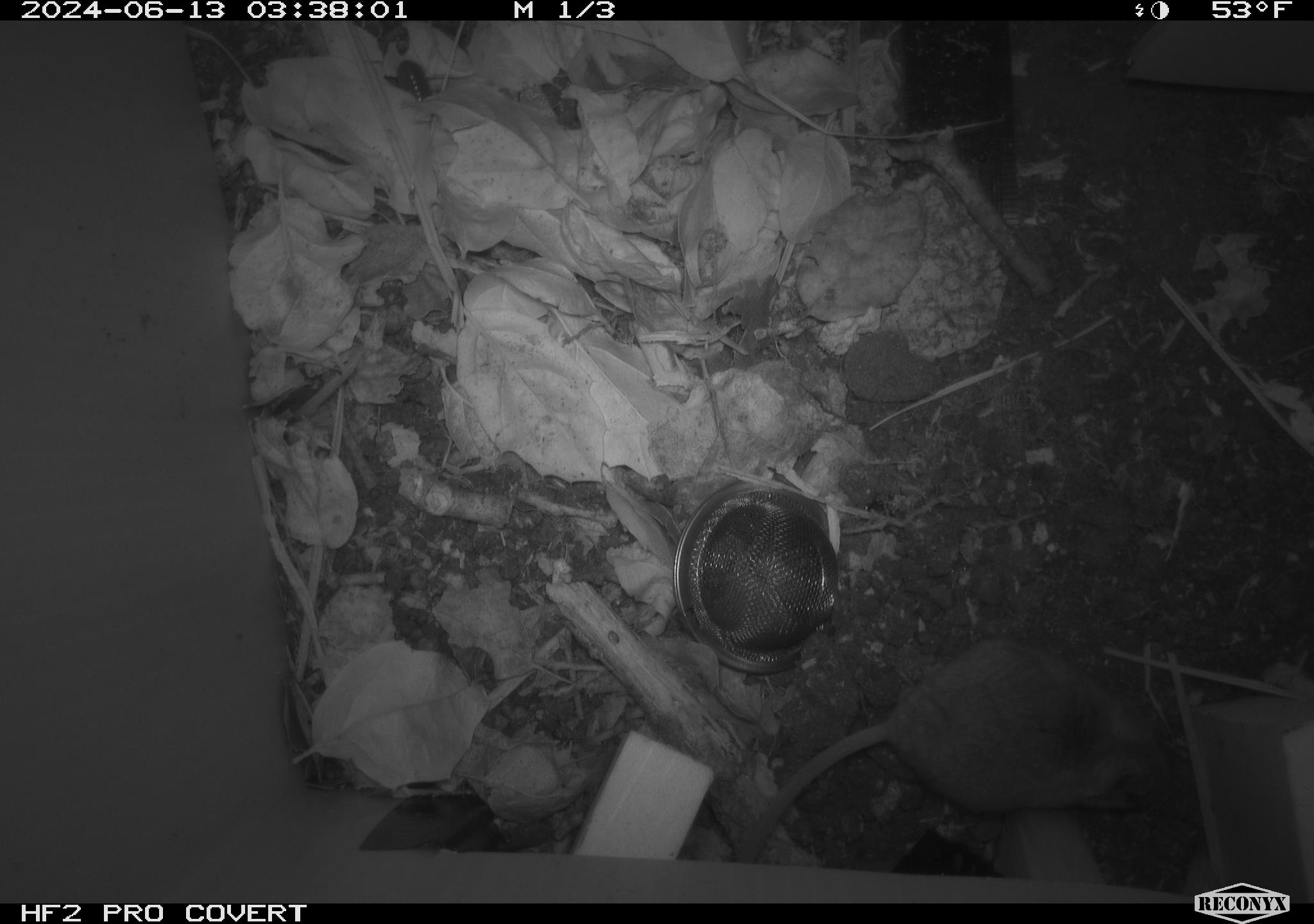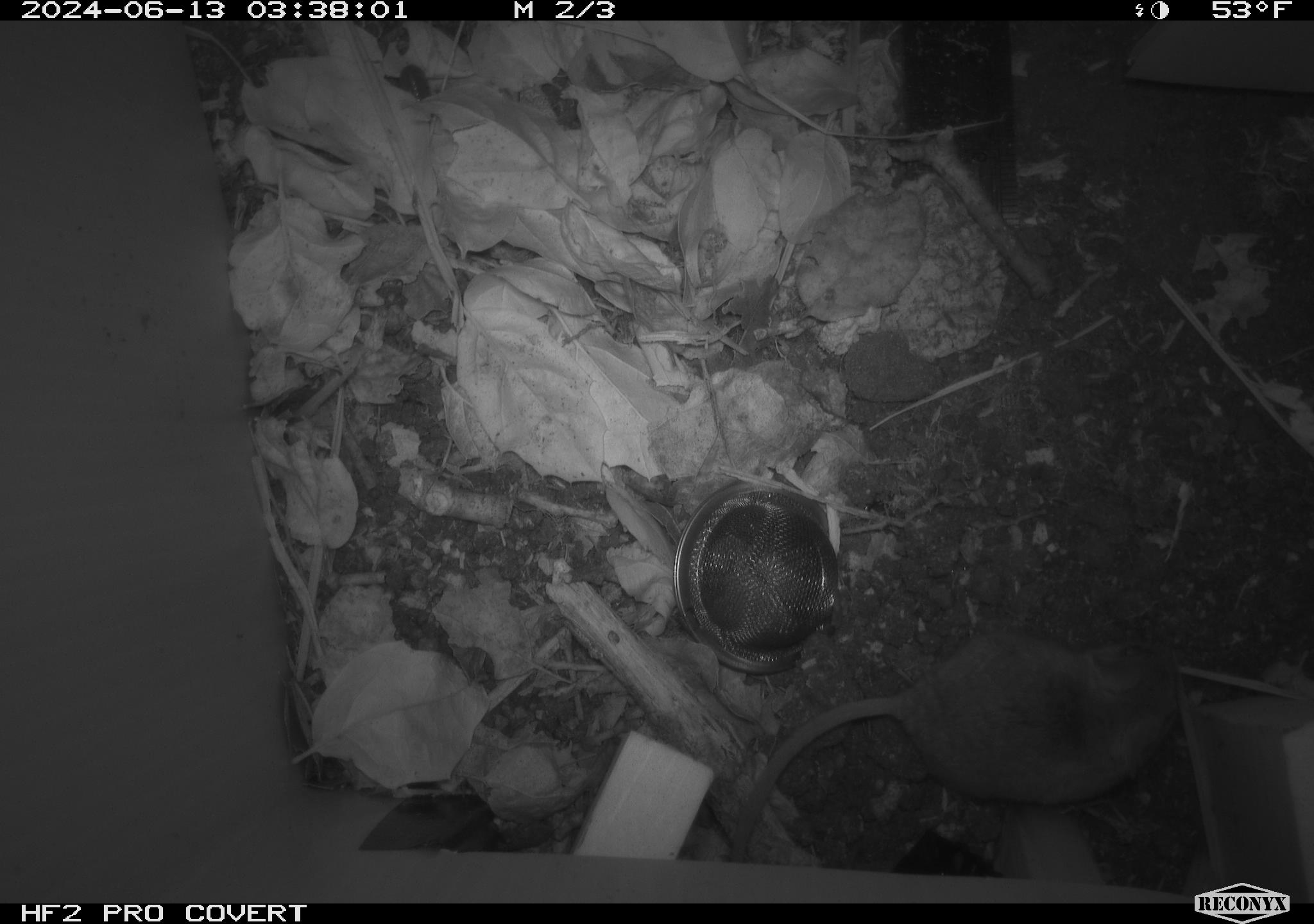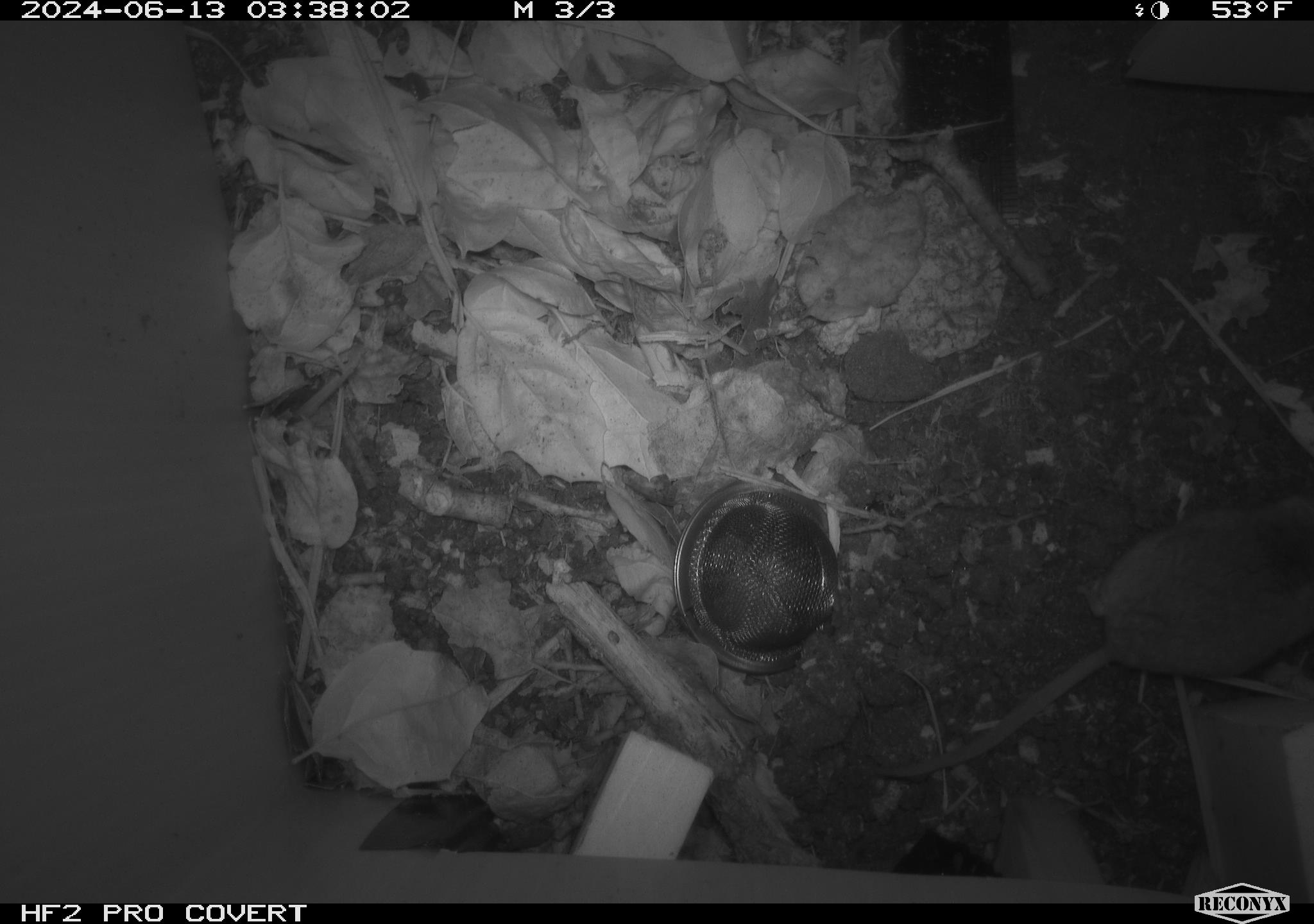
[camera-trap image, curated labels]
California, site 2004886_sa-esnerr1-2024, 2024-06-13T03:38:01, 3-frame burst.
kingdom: Animalia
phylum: Chordata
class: Mammalia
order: Rodentia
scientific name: Rodentia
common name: rodent